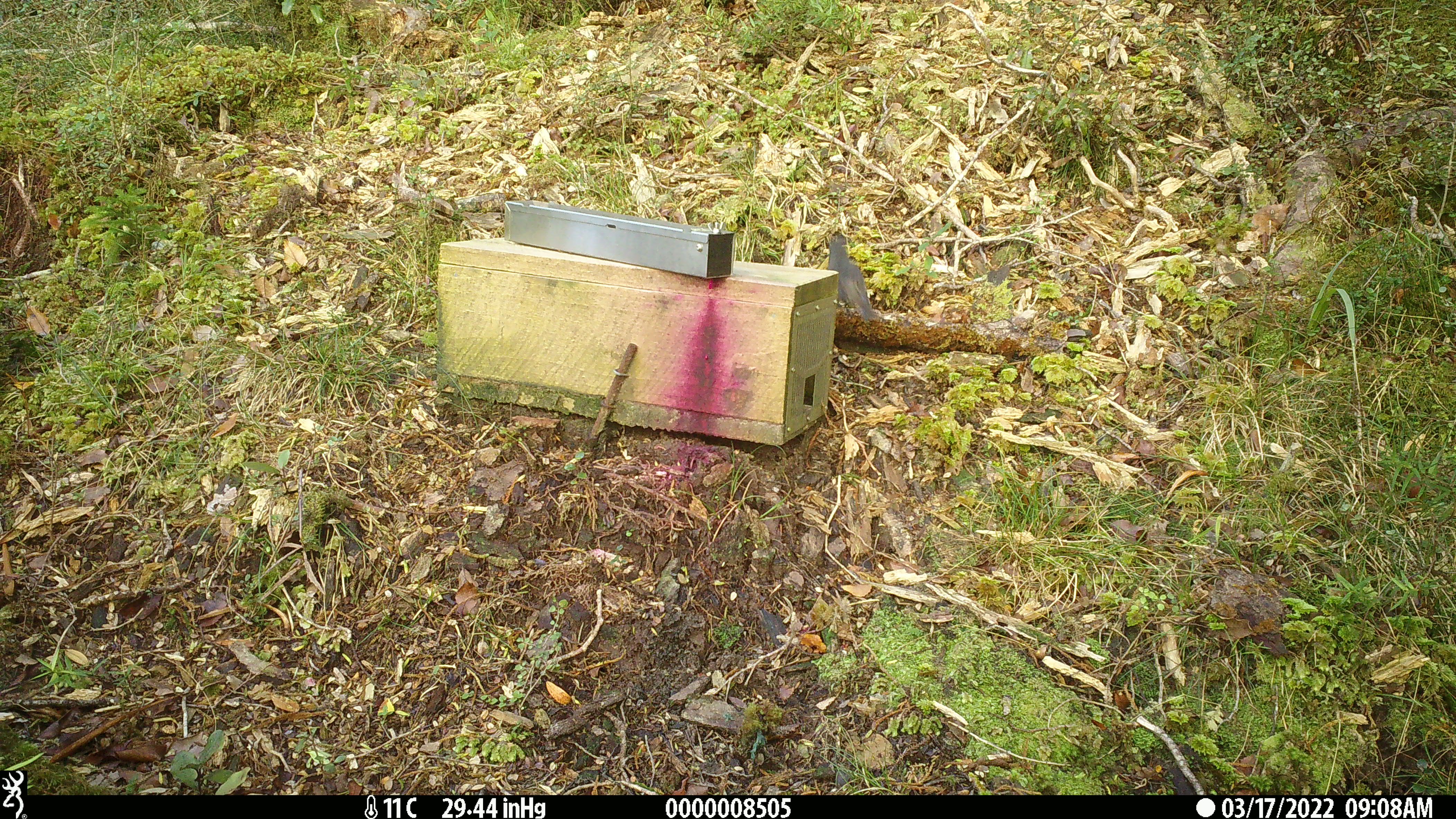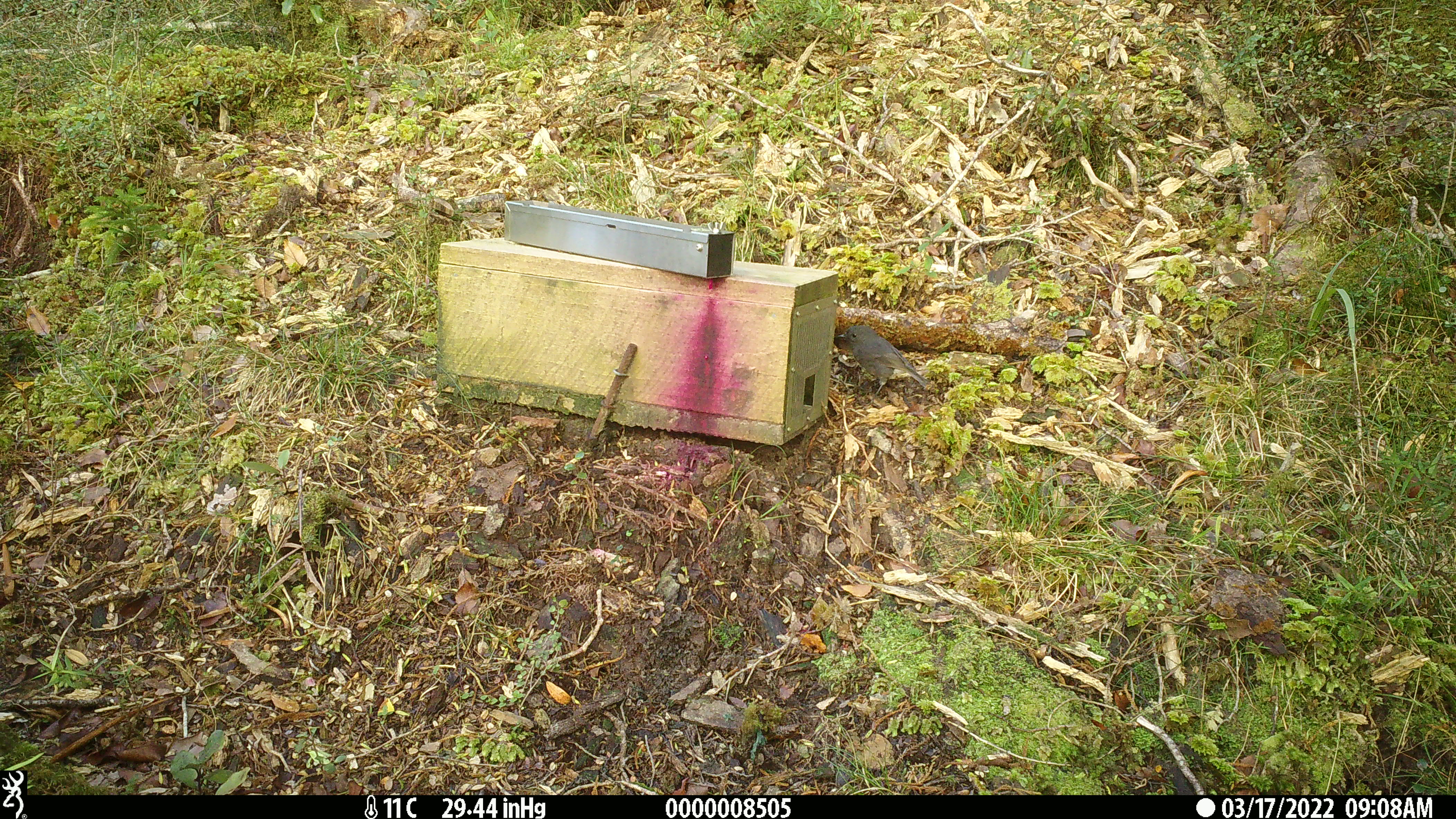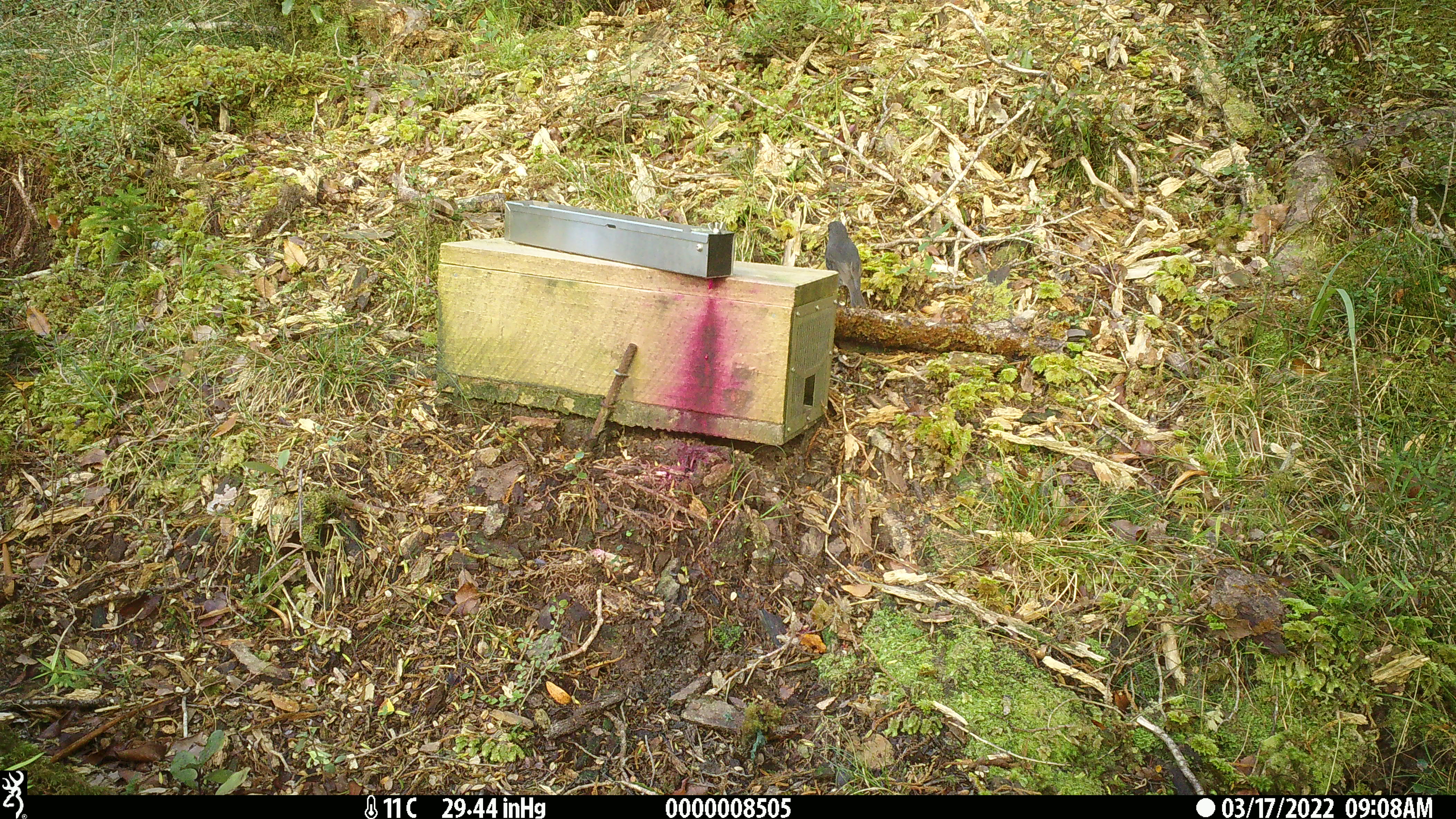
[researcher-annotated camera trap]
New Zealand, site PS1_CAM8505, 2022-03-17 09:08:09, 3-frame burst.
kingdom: Animalia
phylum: Chordata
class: Aves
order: Passeriformes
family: Petroicidae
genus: Petroica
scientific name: Petroica australis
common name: new zealand robin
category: robin